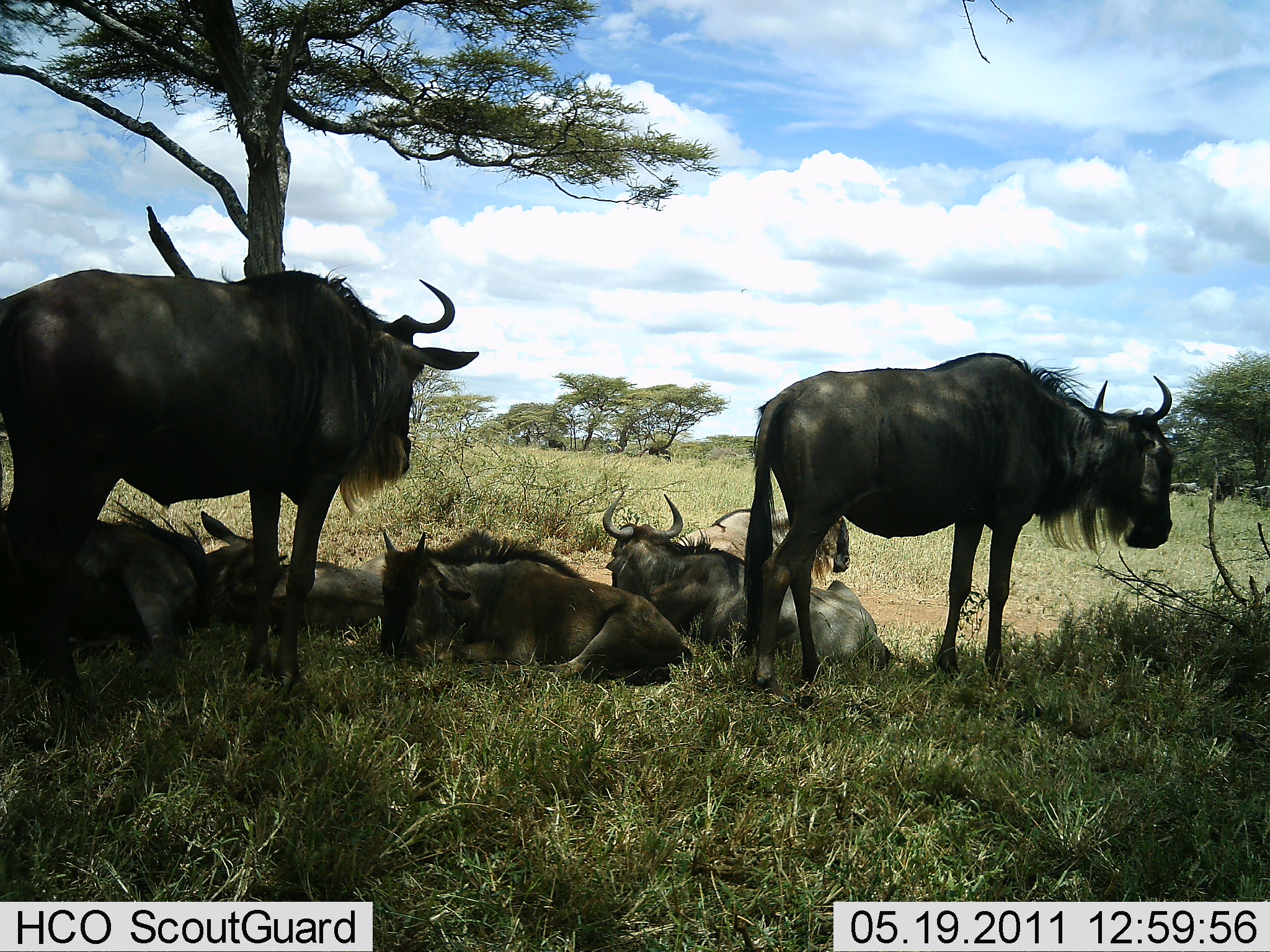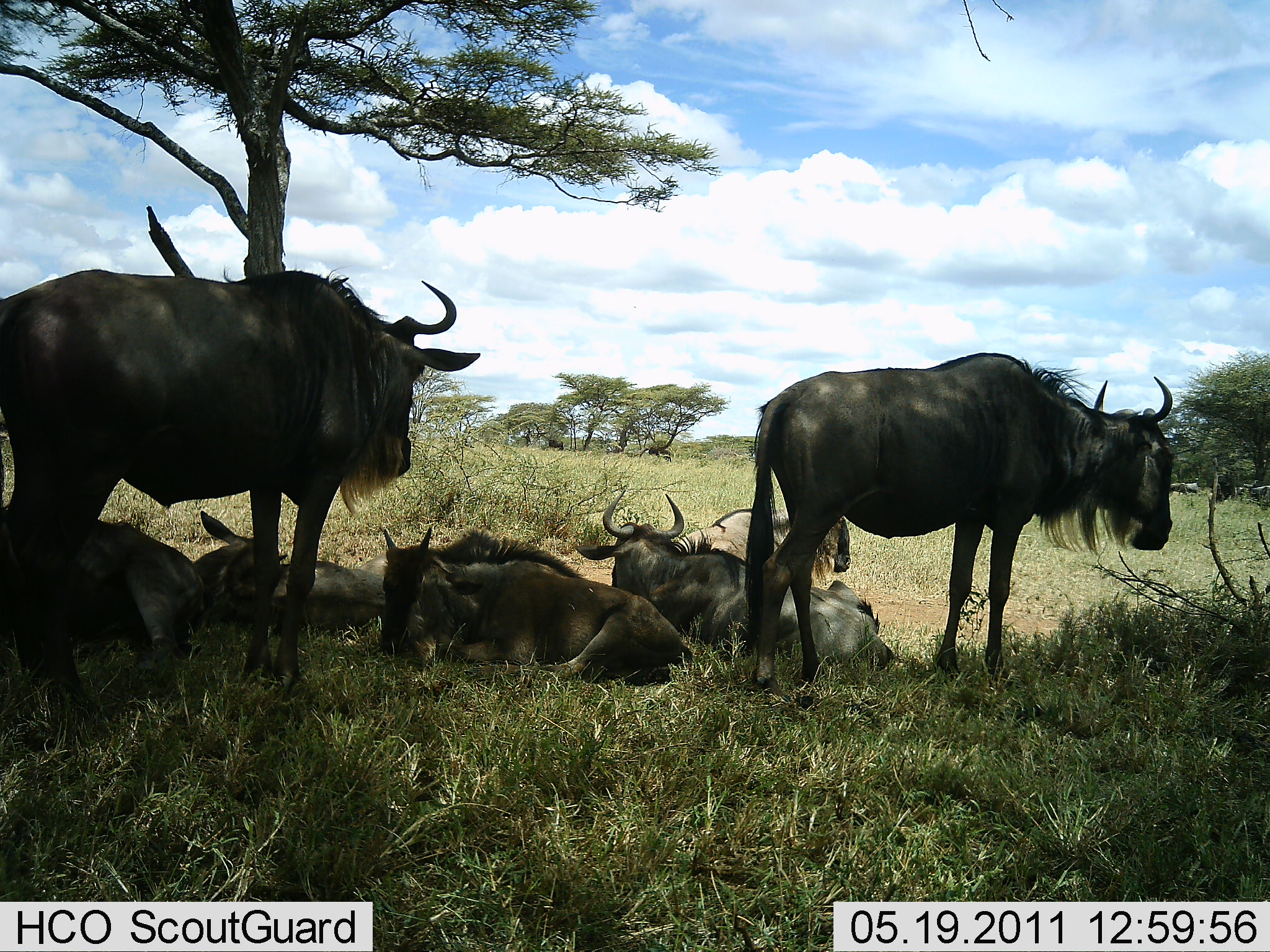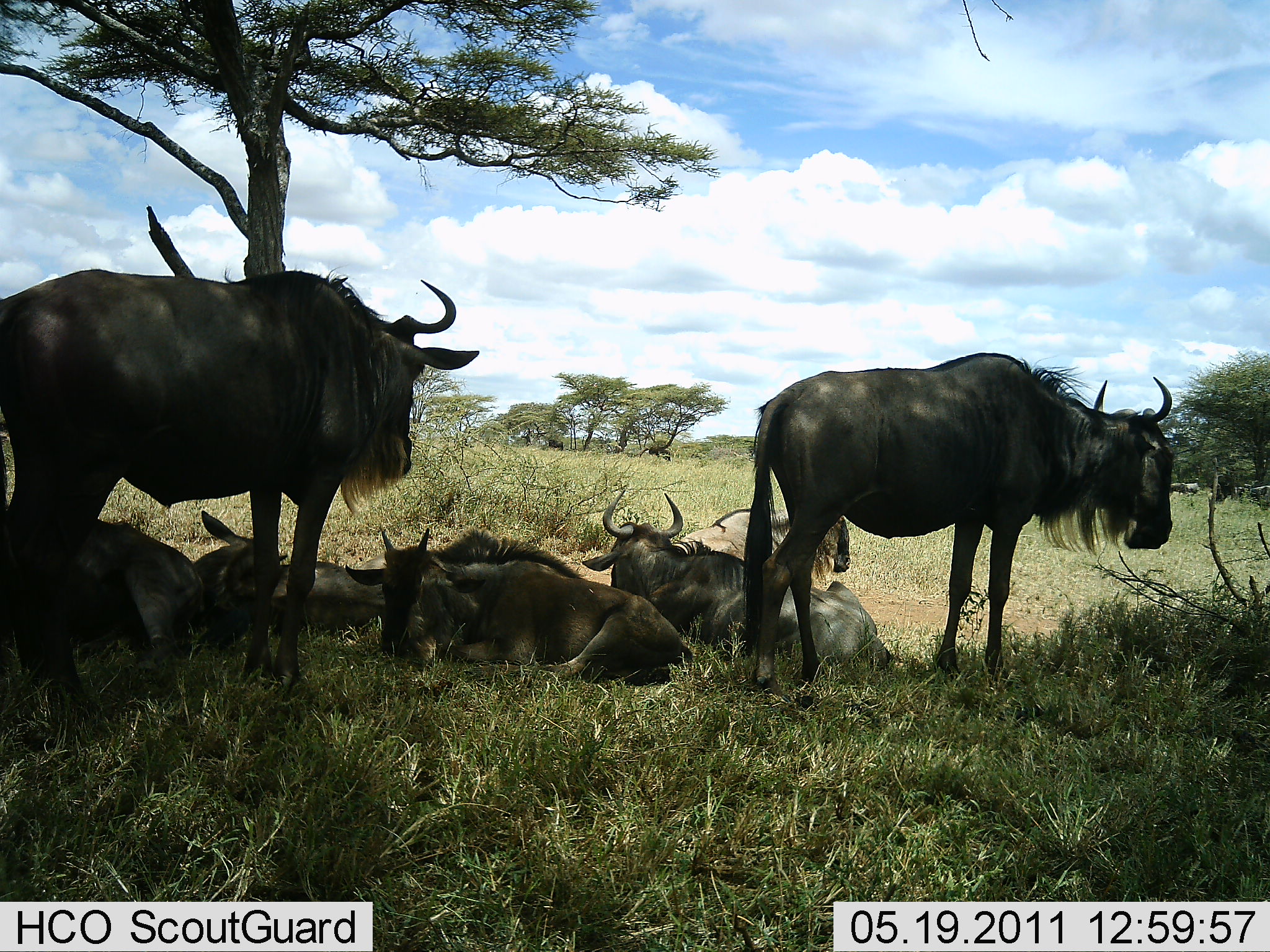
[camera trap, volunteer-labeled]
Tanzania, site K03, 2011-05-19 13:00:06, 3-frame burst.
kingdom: Animalia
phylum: Chordata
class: Mammalia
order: Artiodactyla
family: Bovidae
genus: Connochaetes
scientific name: Connochaetes taurinus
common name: blue wildebeest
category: wildebeest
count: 7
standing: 60%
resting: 100%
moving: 0%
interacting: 0%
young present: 0%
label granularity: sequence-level